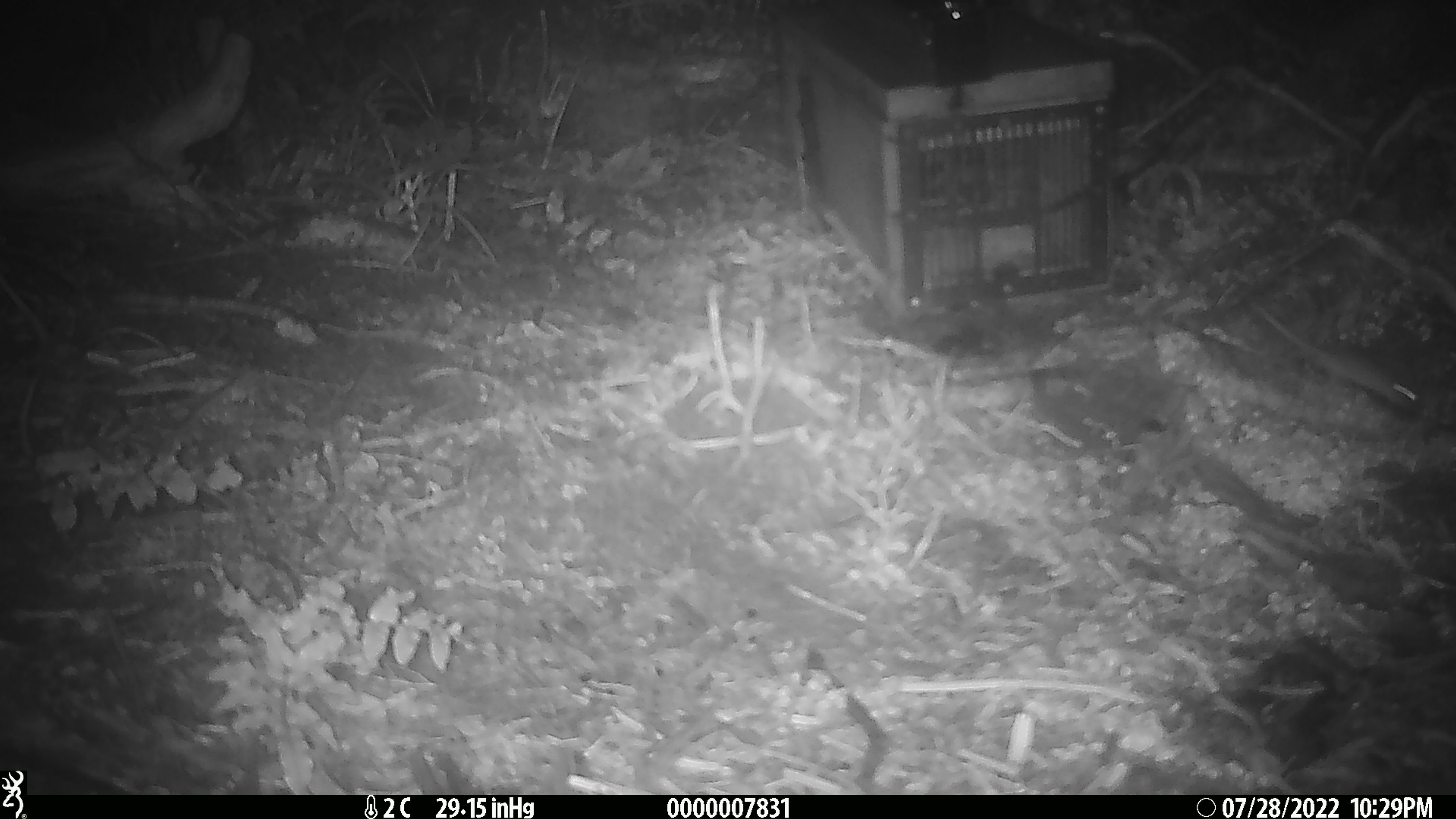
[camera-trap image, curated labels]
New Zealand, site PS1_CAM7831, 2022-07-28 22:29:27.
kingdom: Animalia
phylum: Chordata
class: Mammalia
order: Rodentia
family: Muridae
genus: Mus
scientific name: Mus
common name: mouse